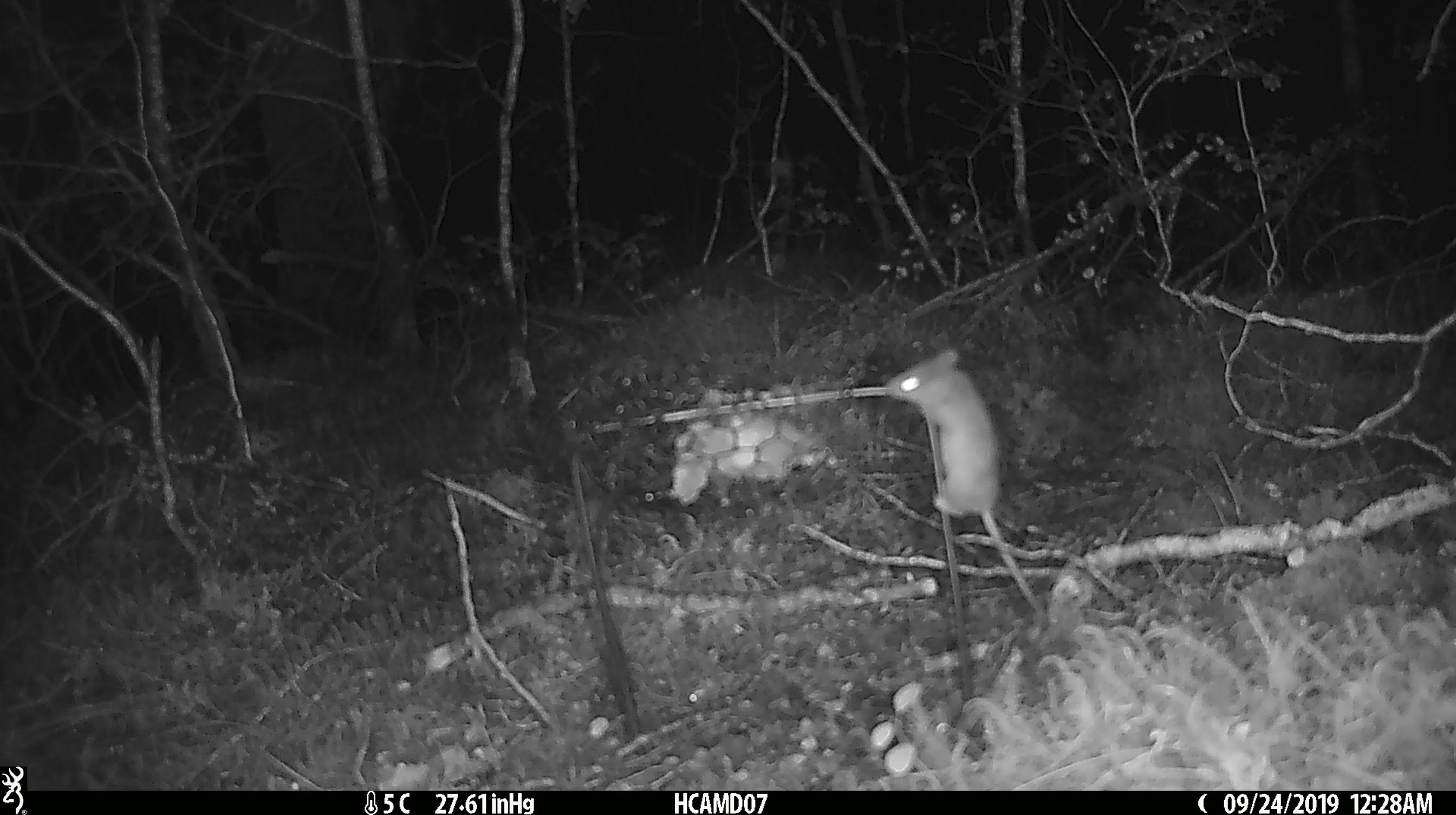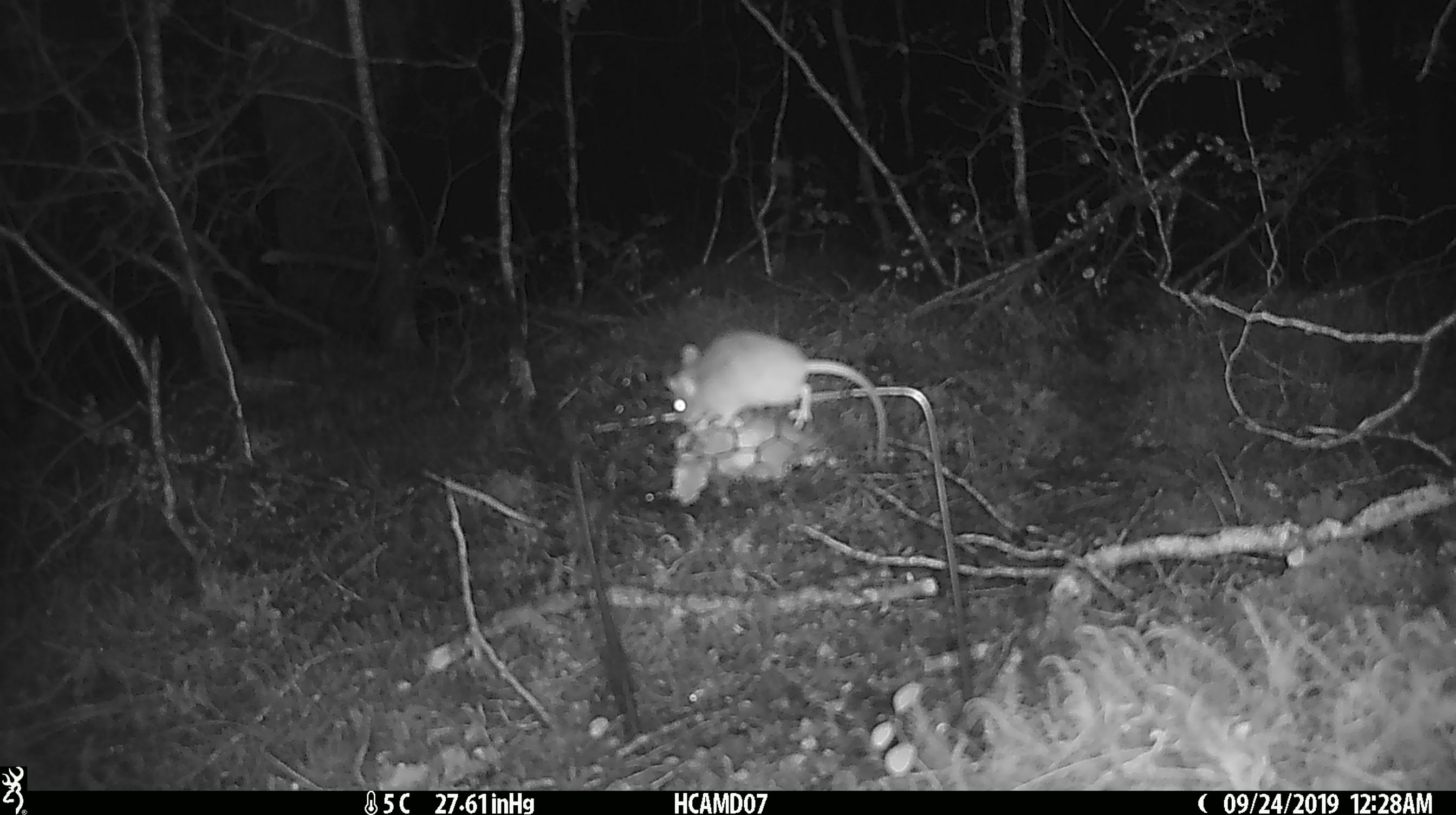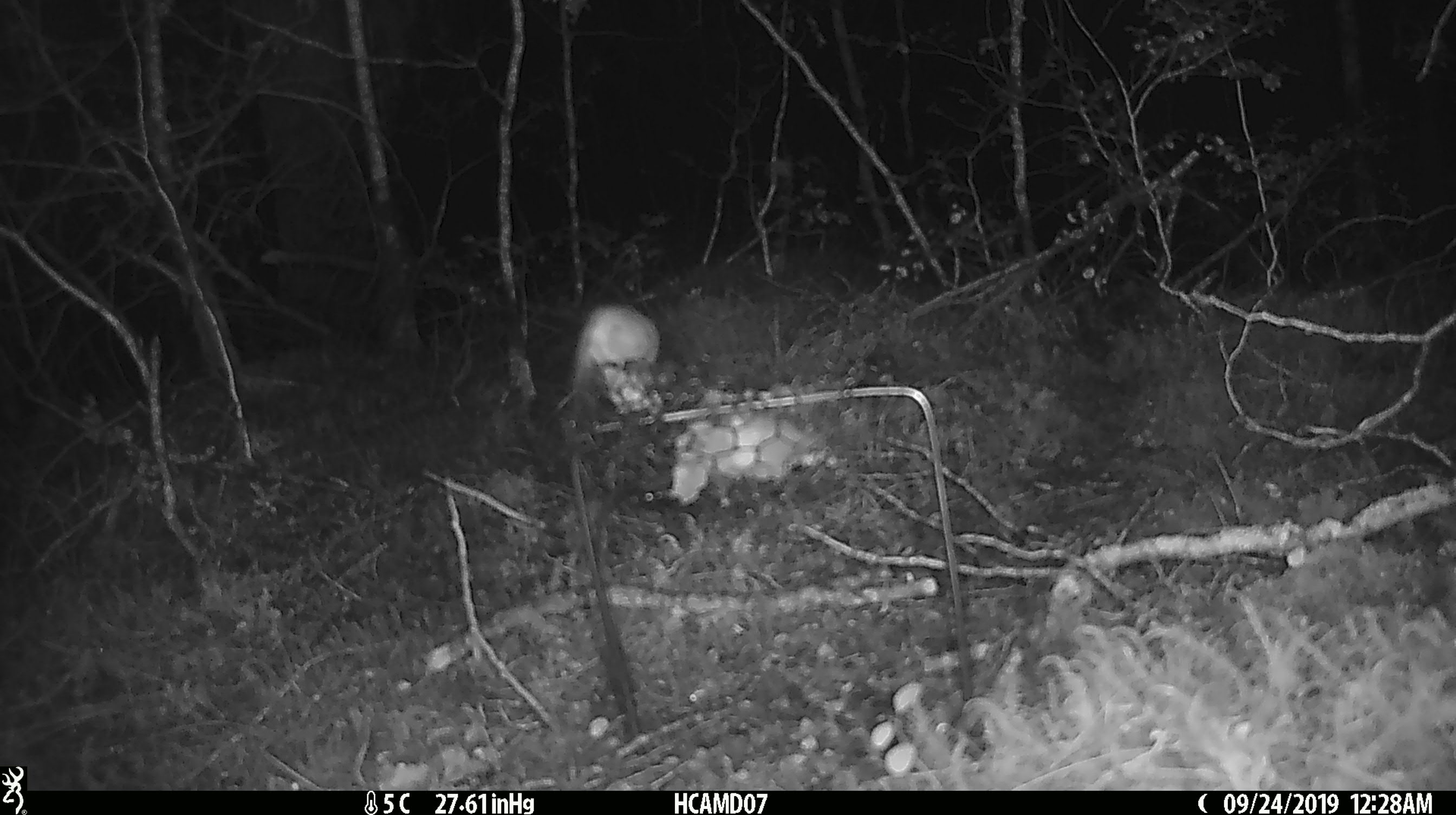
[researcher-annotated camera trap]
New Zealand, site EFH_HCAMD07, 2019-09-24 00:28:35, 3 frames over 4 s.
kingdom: Animalia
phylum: Chordata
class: Mammalia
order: Rodentia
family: Muridae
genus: Mus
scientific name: Mus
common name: mouse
Mouse (Mus).